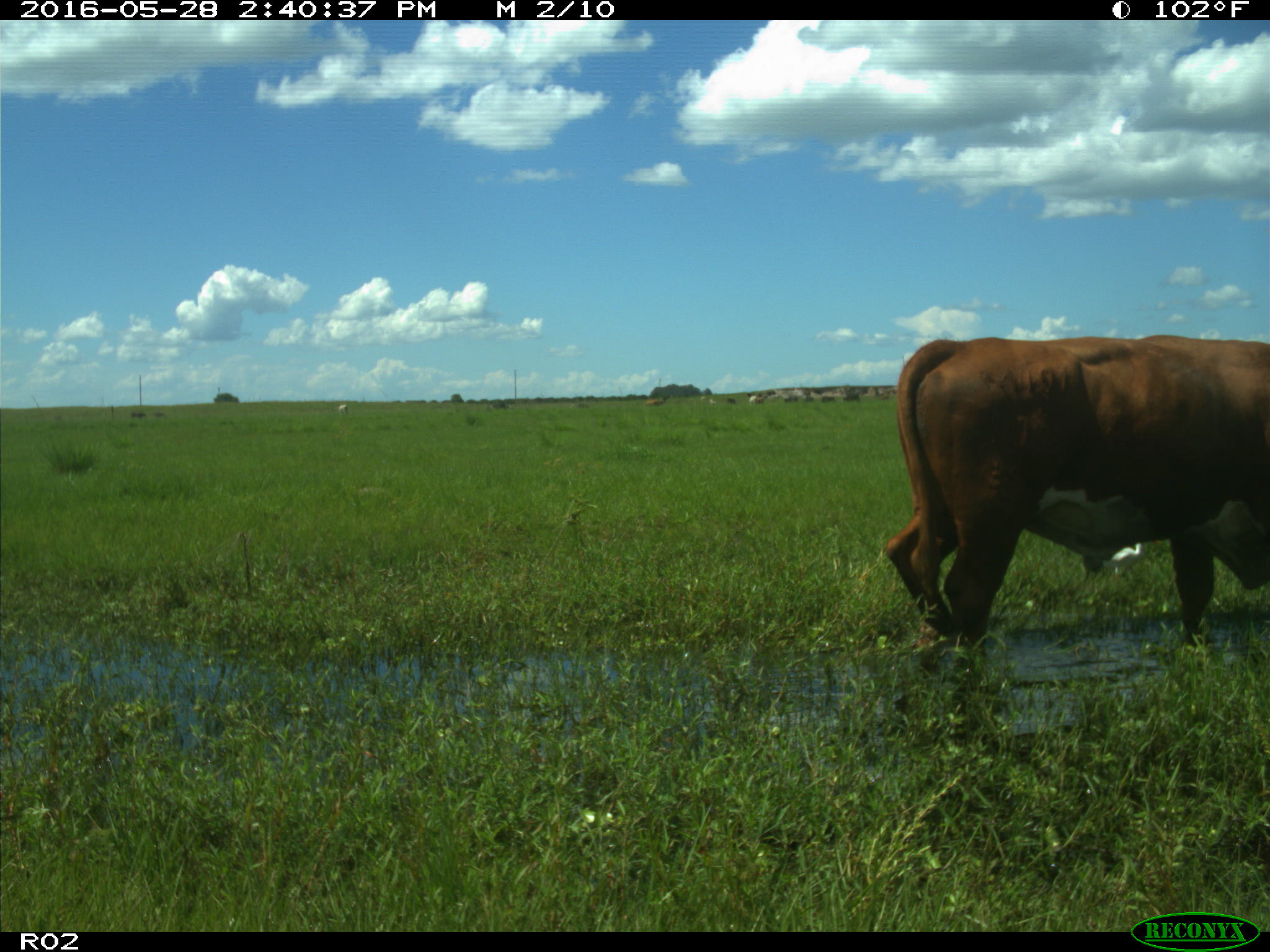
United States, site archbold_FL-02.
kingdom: Animalia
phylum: Chordata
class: Mammalia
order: Artiodactyla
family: Bovidae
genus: Bos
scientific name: Bos taurus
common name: domestic cow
Bos taurus (domestic cow).